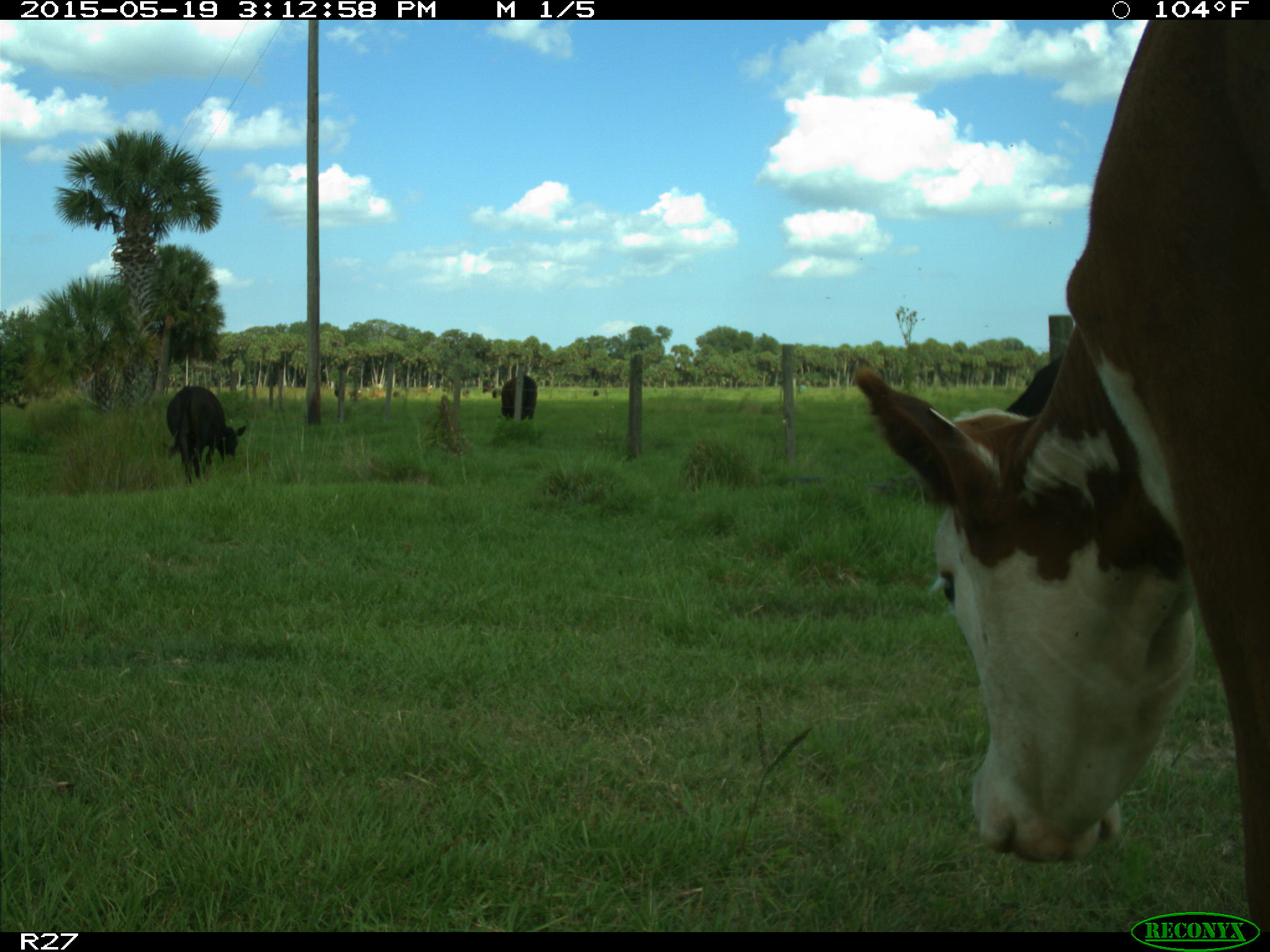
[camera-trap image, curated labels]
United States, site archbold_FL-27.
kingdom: Animalia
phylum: Chordata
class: Mammalia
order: Artiodactyla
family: Bovidae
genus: Bos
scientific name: Bos taurus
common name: domestic cow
Bos taurus (domestic cow).